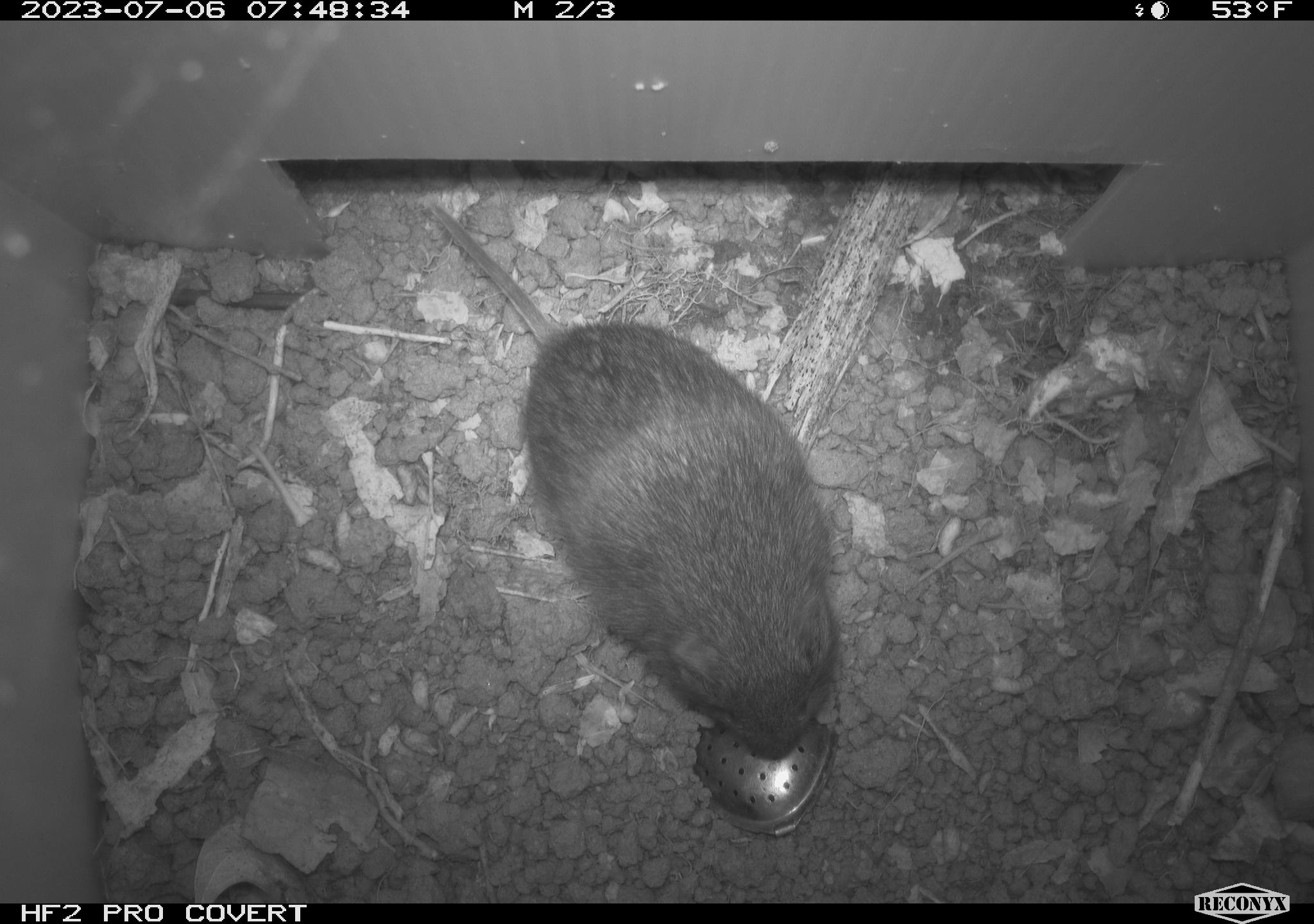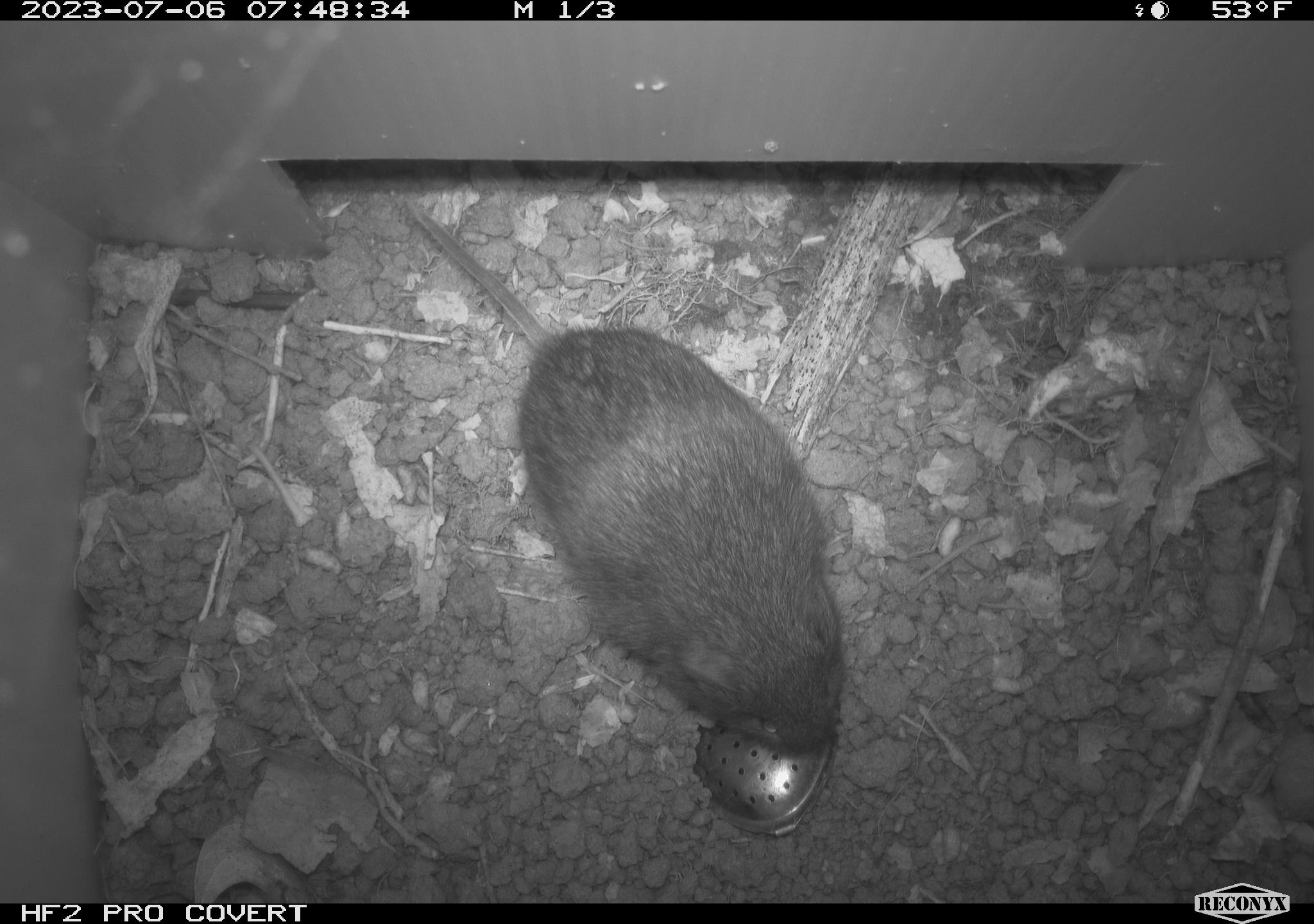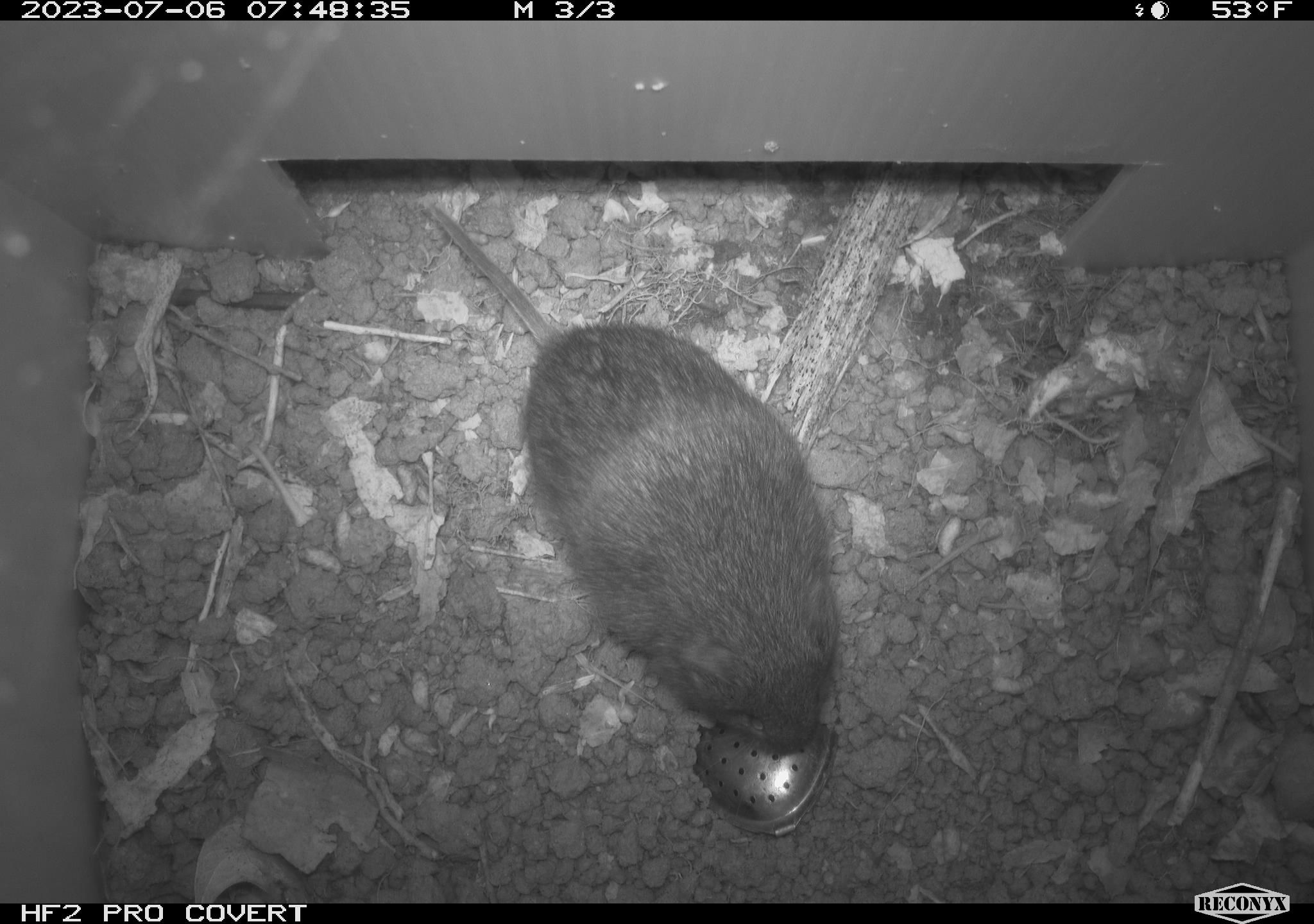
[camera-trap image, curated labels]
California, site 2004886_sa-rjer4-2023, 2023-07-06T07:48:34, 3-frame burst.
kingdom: Animalia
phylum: Chordata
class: Mammalia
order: Rodentia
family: Cricetidae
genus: Microtus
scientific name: Microtus californicus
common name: california vole